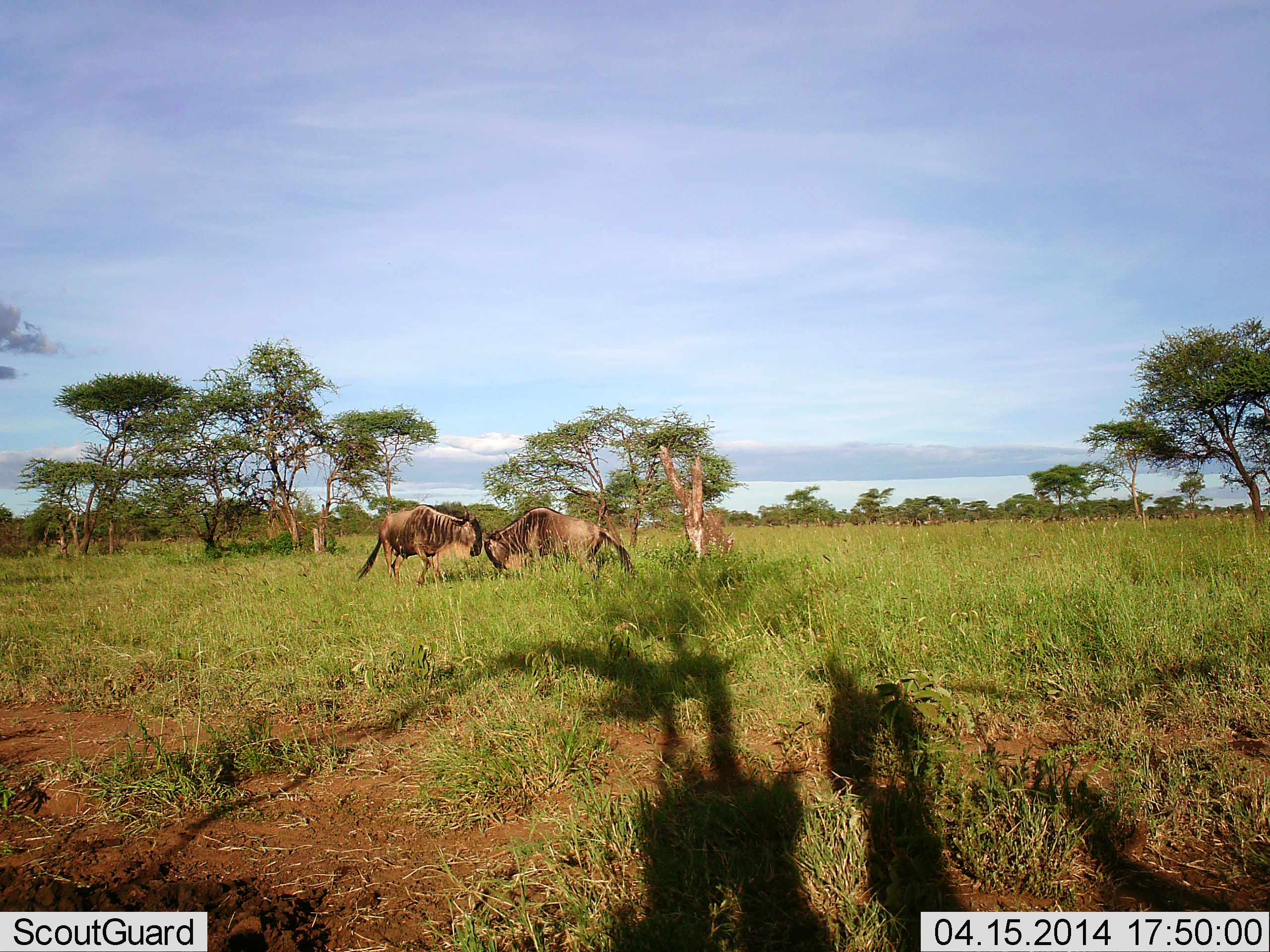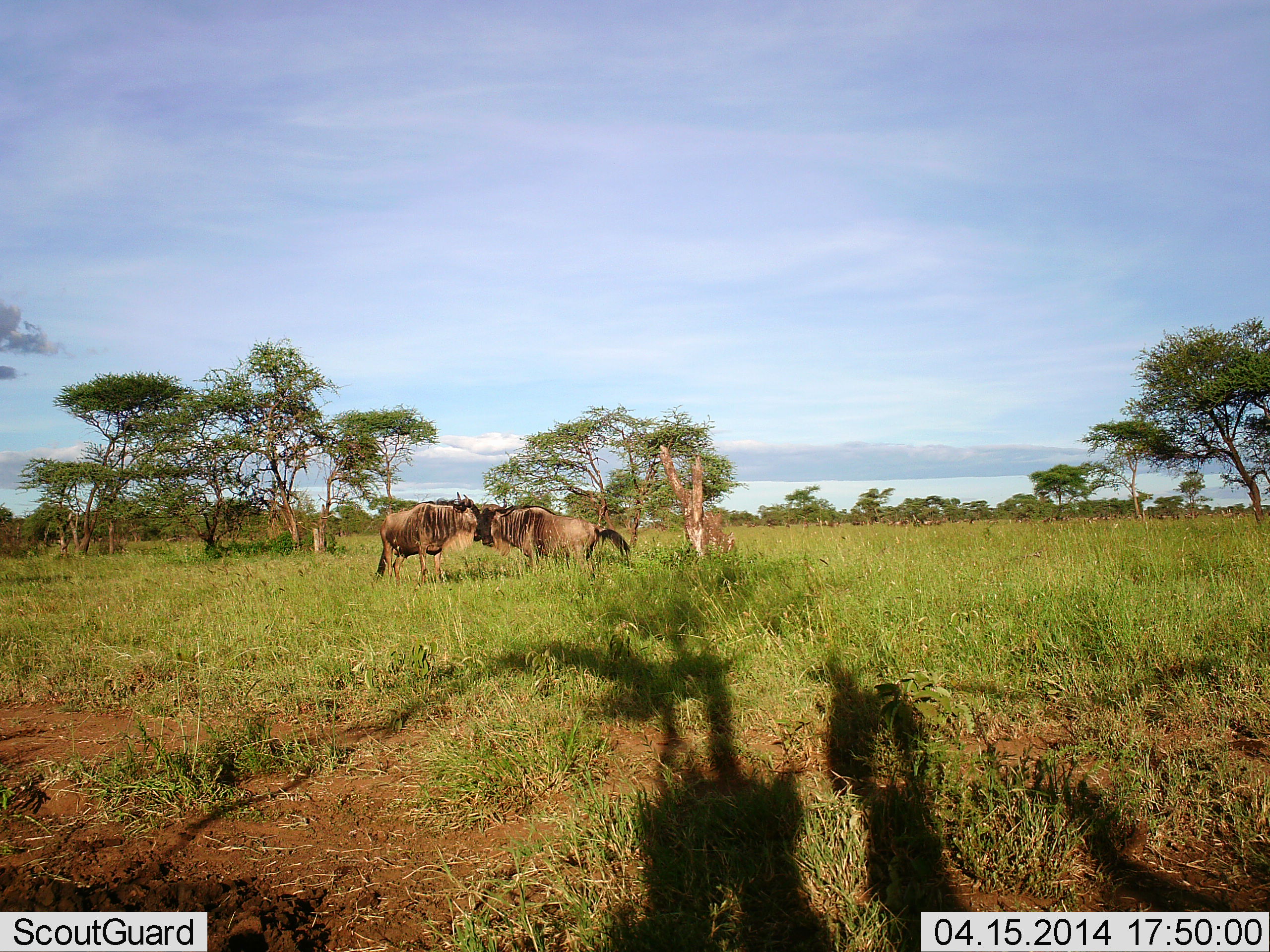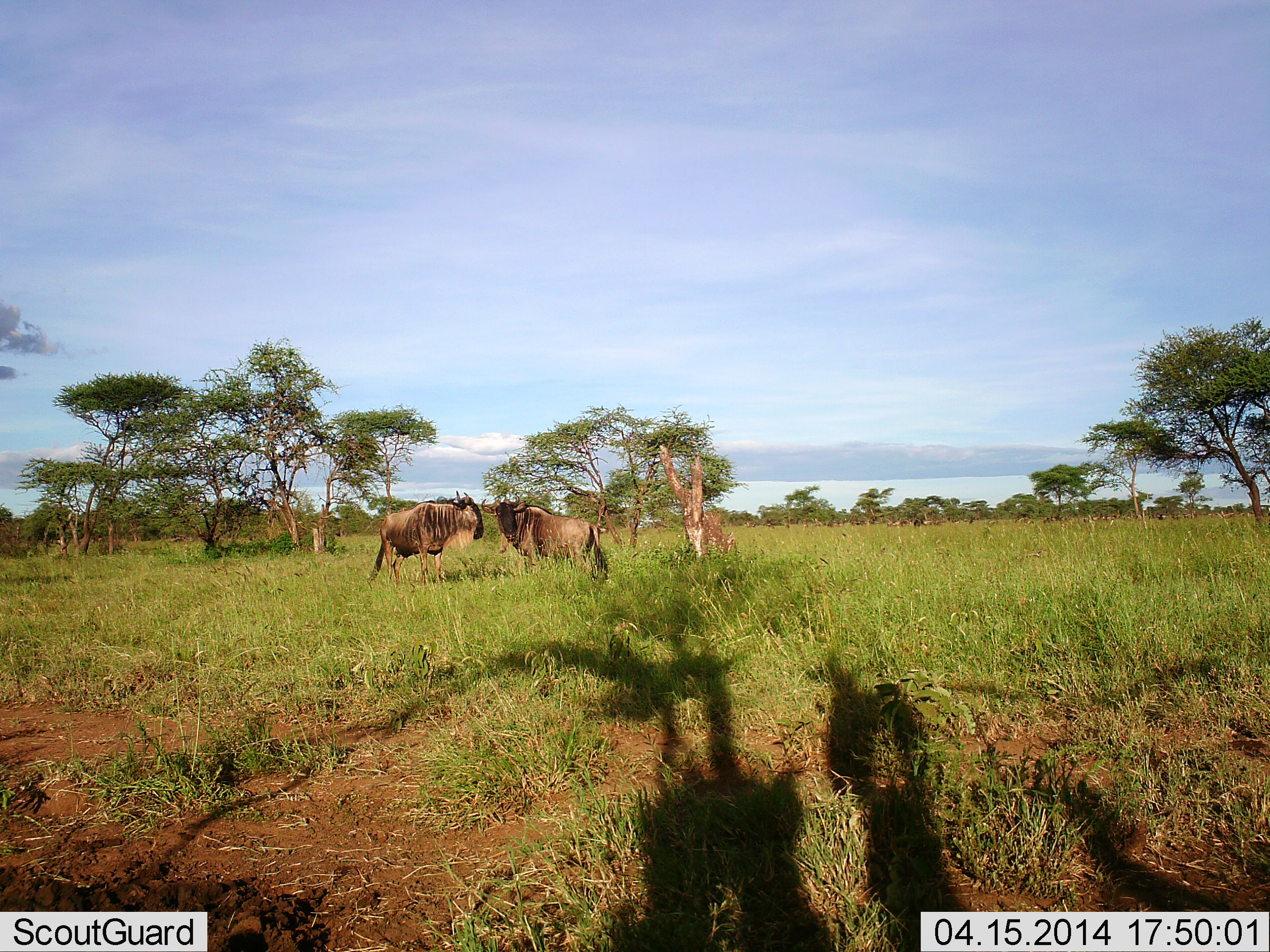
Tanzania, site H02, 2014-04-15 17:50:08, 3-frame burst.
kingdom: Animalia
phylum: Chordata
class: Mammalia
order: Artiodactyla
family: Bovidae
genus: Connochaetes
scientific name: Connochaetes taurinus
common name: blue wildebeest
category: wildebeest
Wildebeest (blue wildebeest) (Connochaetes taurinus), count 2. Behavior (volunteer vote fractions): standing 32%, resting 4%, moving 4%, interacting 83%. Young present (vote fraction): 0%. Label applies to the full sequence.